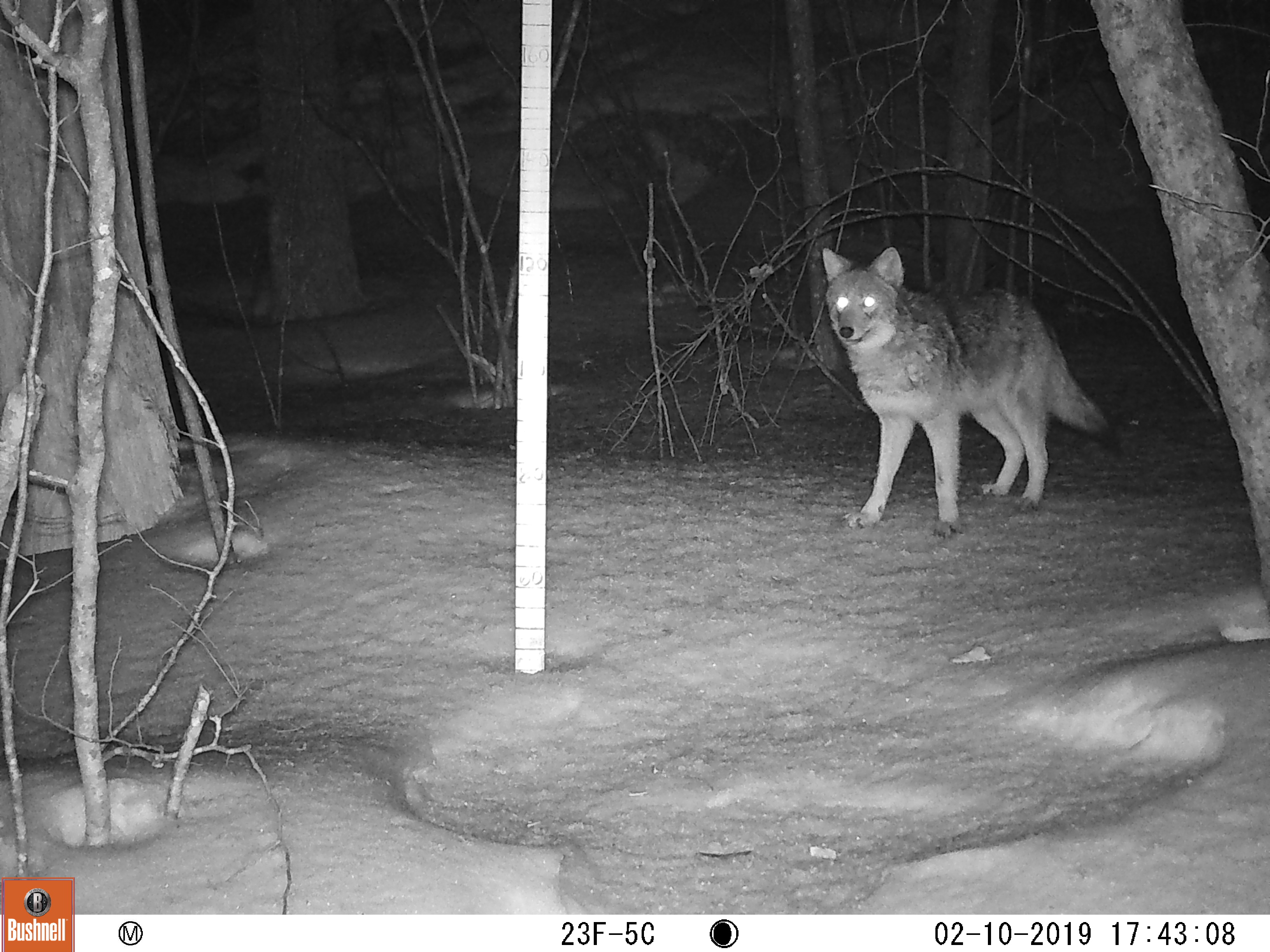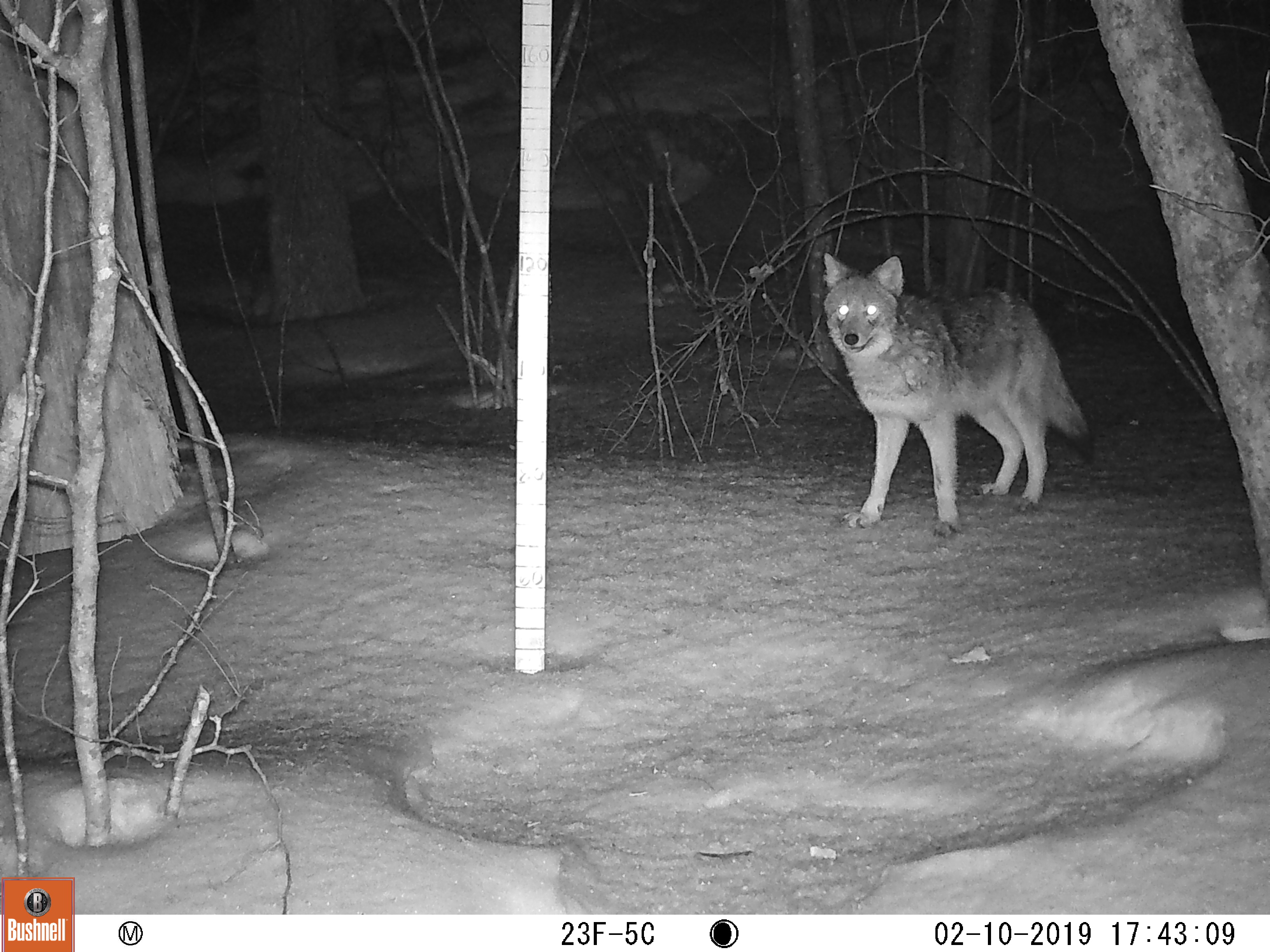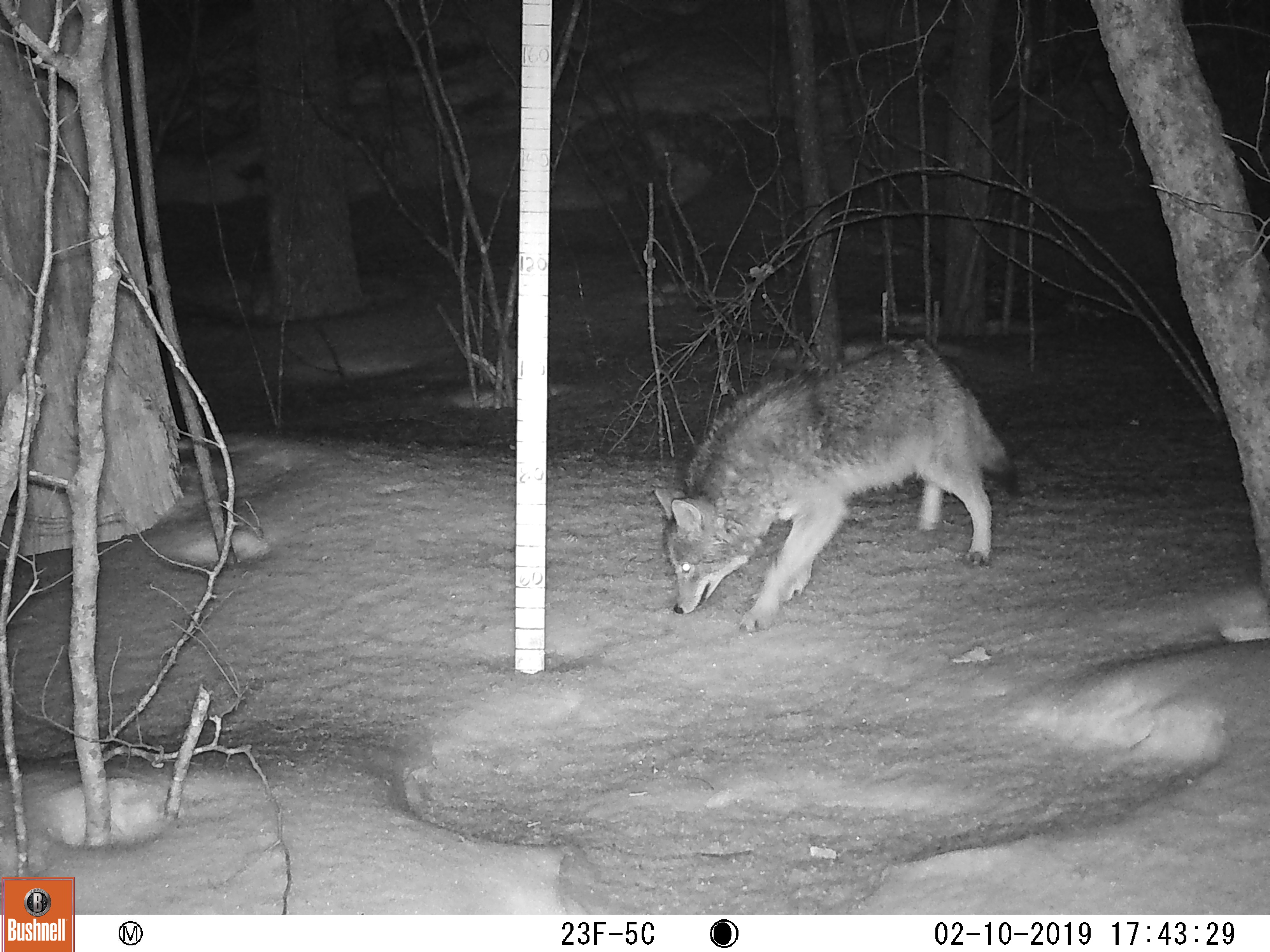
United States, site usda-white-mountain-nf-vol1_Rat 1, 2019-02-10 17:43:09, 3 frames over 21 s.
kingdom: Animalia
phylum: Chordata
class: Mammalia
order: Carnivora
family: Canidae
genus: Canis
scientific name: Canis latrans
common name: coyote